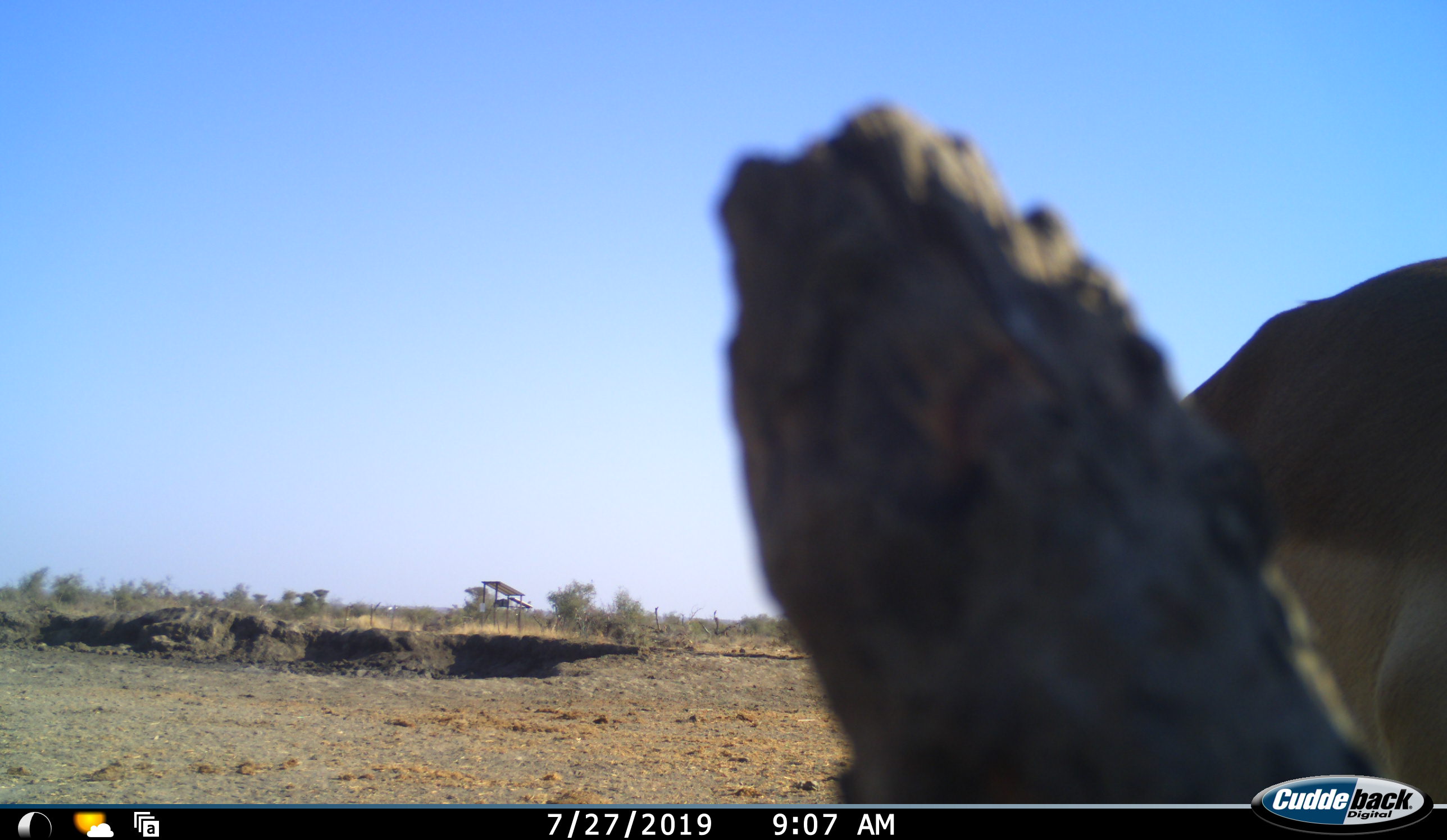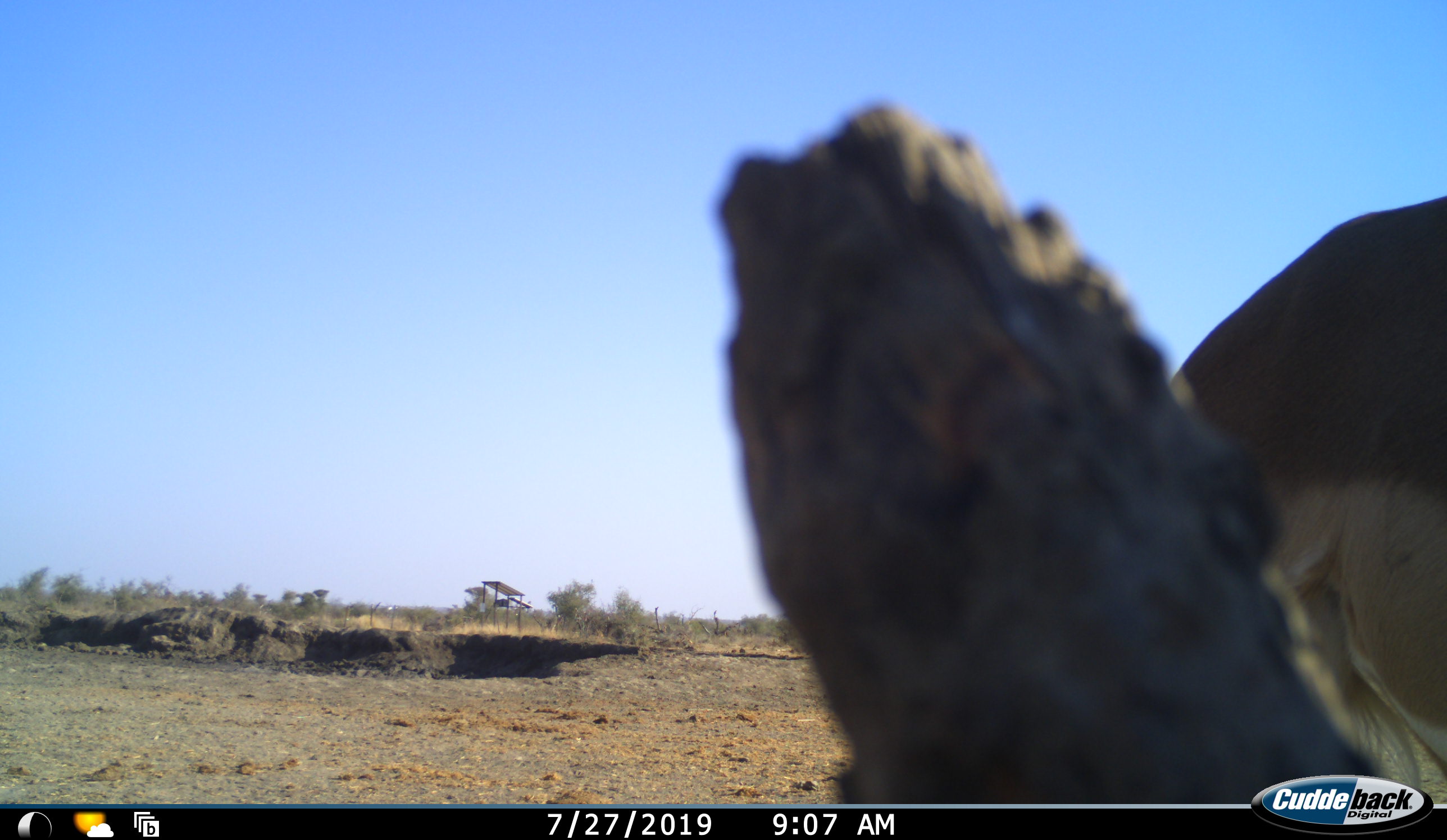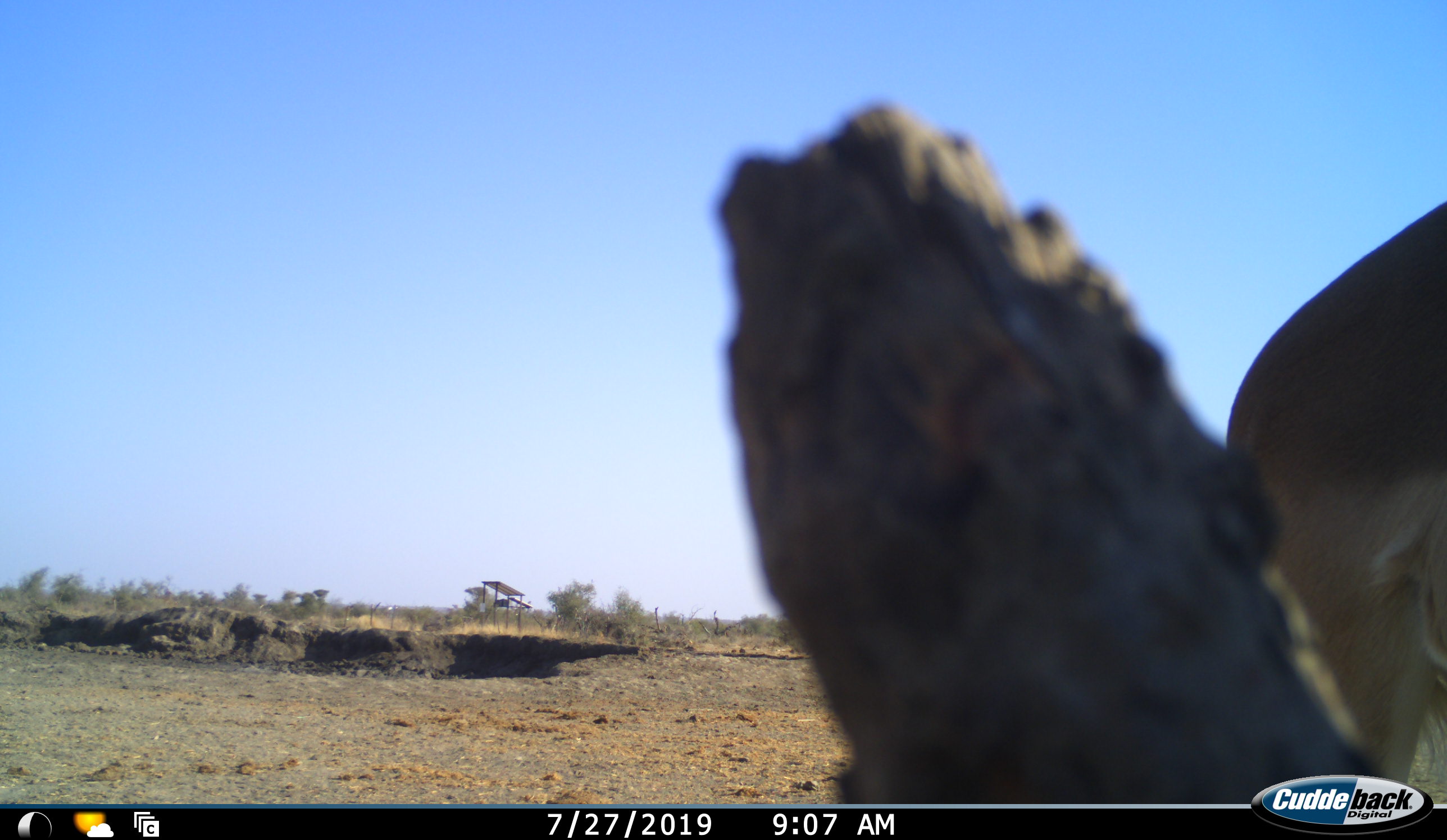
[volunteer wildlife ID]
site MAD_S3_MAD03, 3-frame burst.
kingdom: Animalia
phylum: Chordata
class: Mammalia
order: Artiodactyla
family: Bovidae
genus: Aepyceros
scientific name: Aepyceros melampus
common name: impala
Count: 1.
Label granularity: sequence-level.